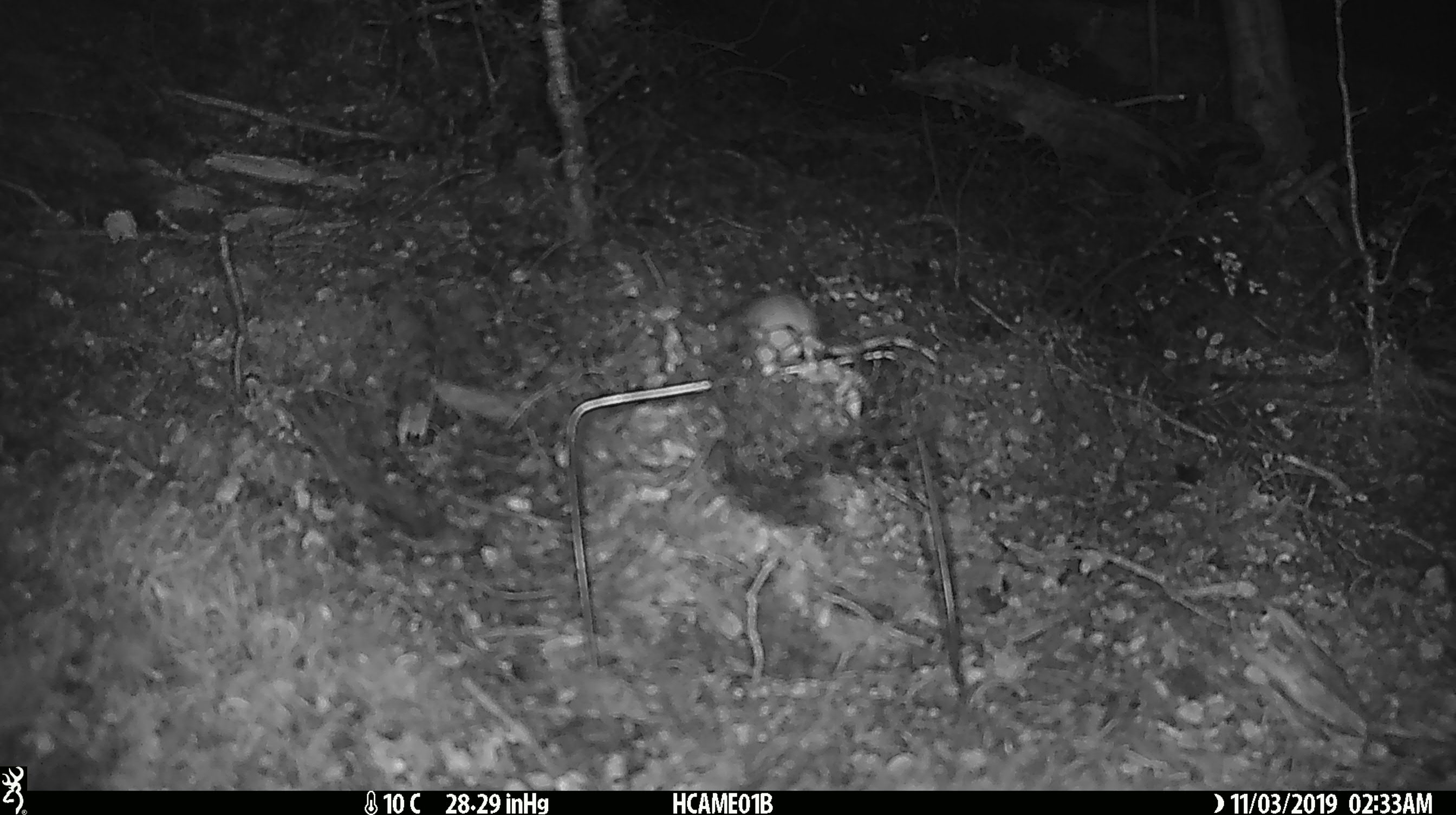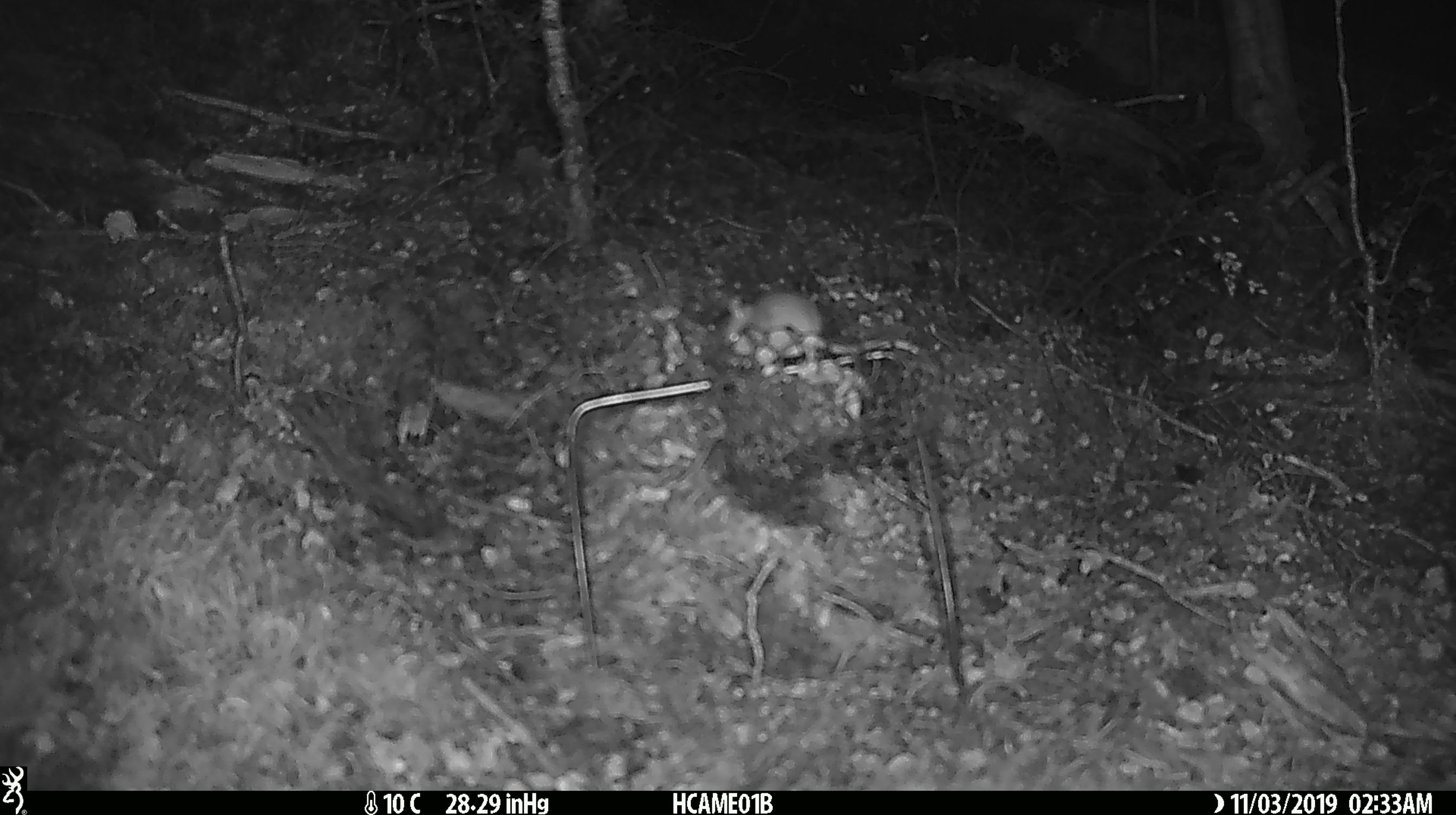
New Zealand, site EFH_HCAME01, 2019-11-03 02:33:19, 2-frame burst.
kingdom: Animalia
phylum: Chordata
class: Mammalia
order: Rodentia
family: Muridae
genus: Mus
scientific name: Mus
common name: mouse